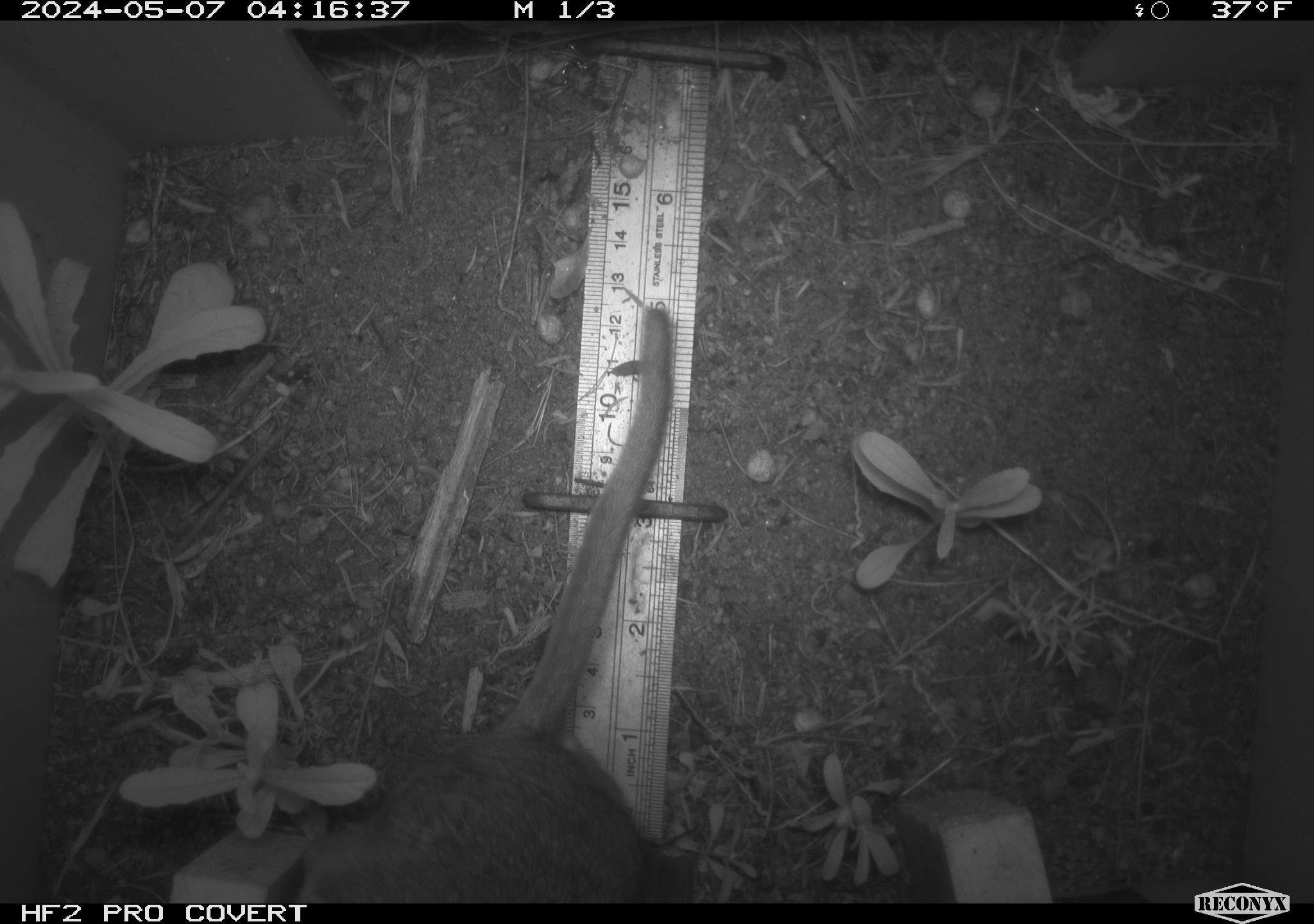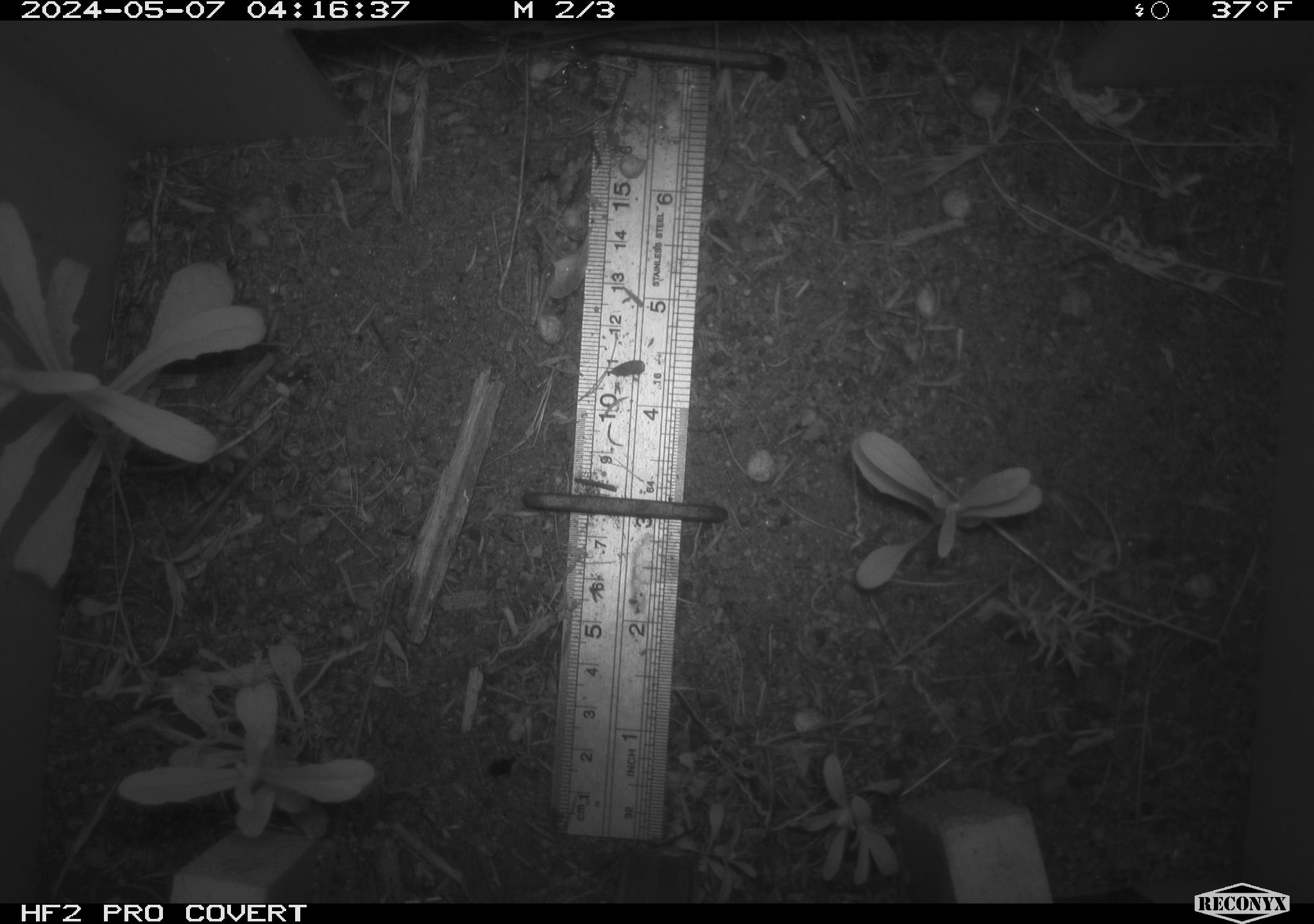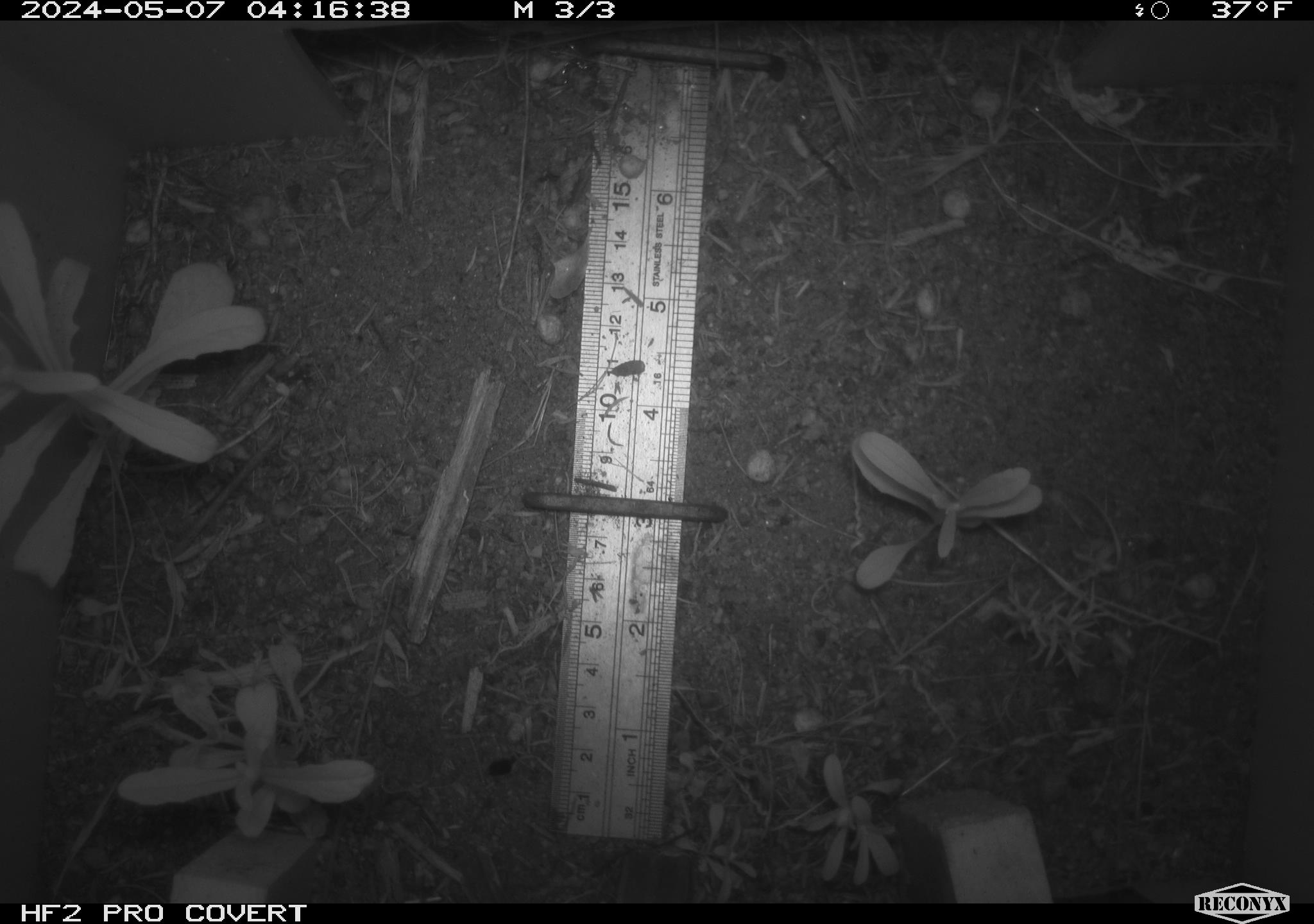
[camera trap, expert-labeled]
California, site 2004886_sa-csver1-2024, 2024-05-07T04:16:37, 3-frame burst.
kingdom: Animalia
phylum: Chordata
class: Mammalia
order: Rodentia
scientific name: Rodentia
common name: rodent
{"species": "rodent (Rodentia)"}